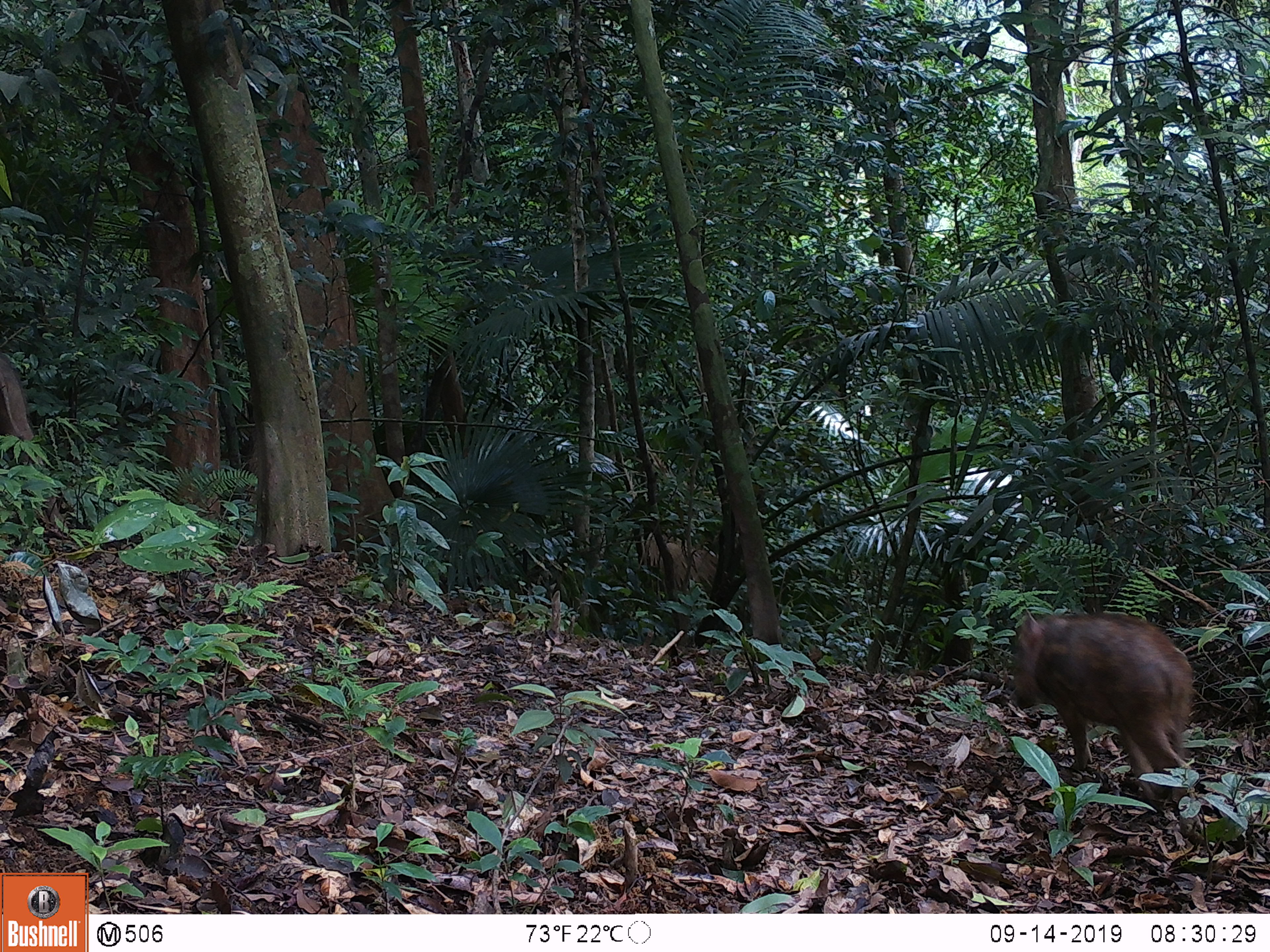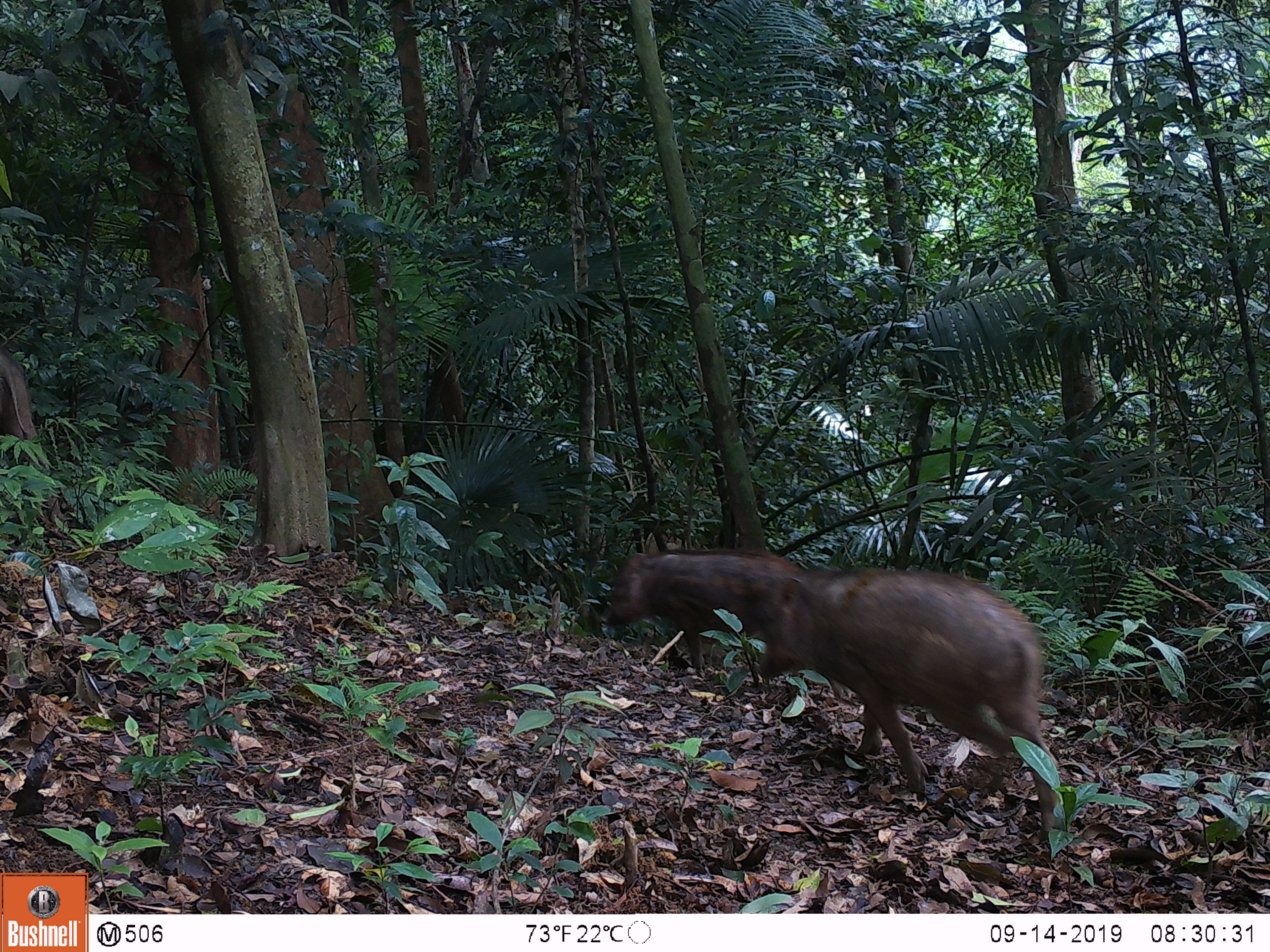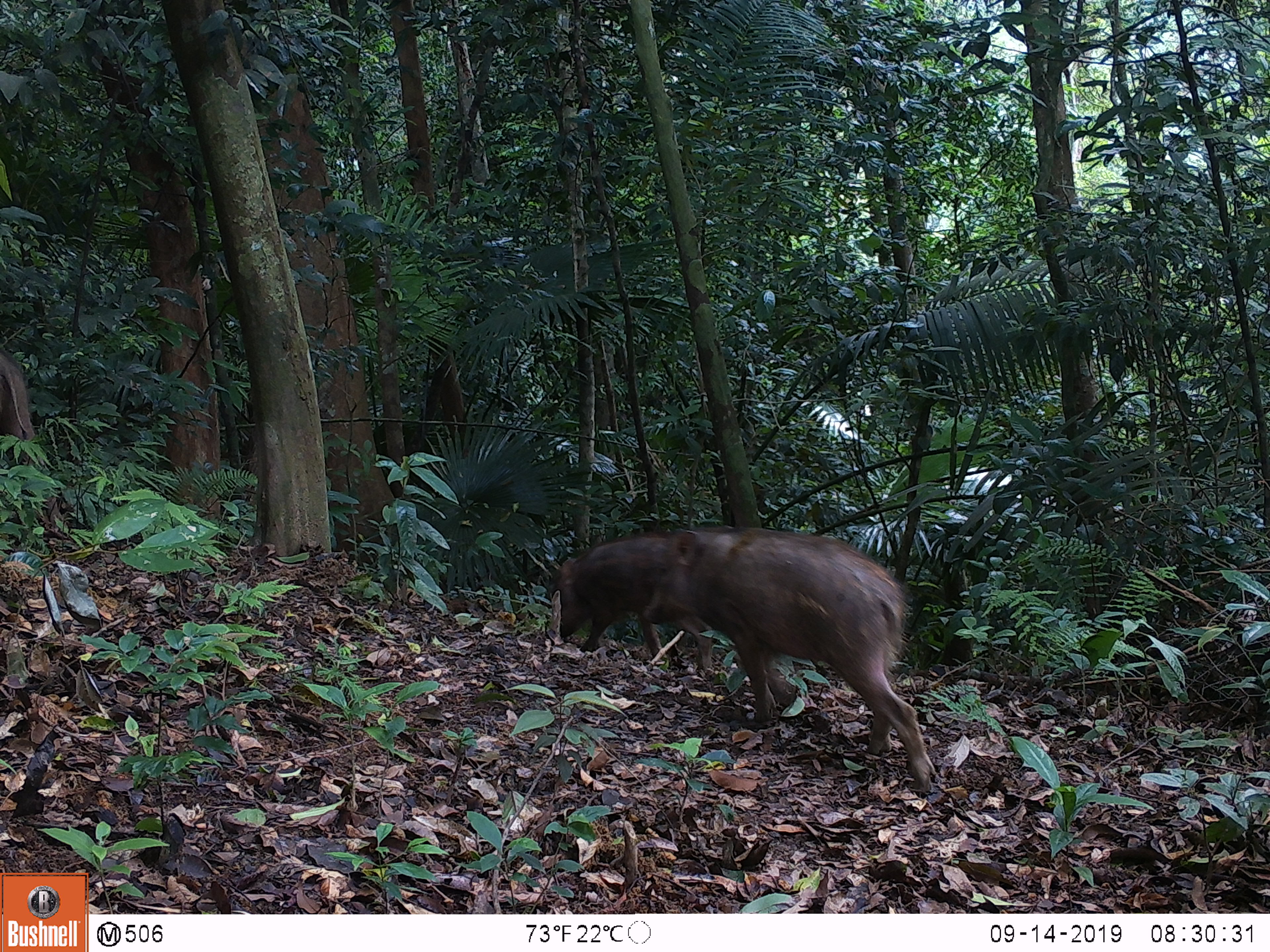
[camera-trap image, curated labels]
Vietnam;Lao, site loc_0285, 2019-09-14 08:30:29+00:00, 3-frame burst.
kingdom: Animalia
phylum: Chordata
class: Mammalia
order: Artiodactyla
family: Suidae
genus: Sus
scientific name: Sus scrofa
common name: eurasian wild pig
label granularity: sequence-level